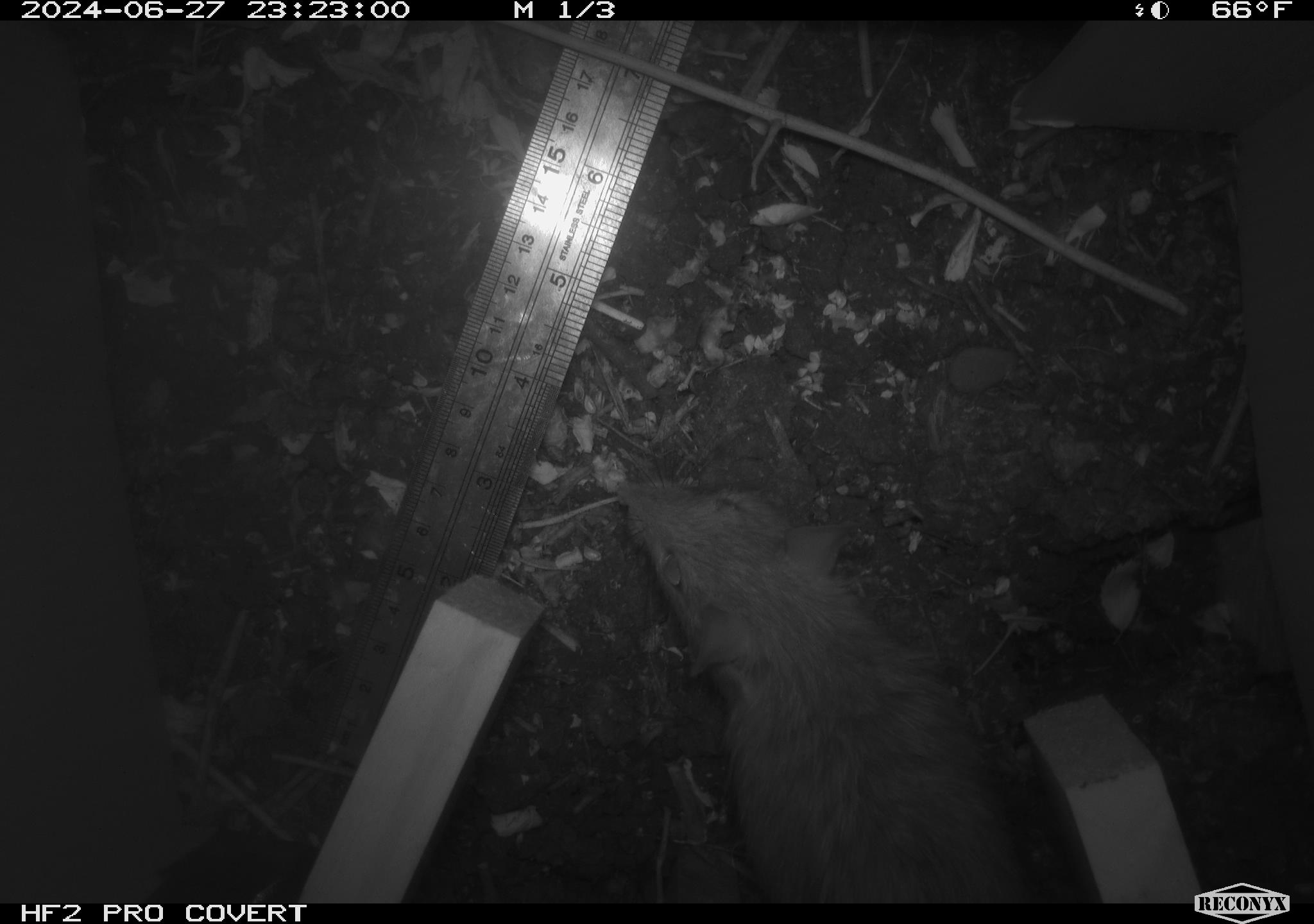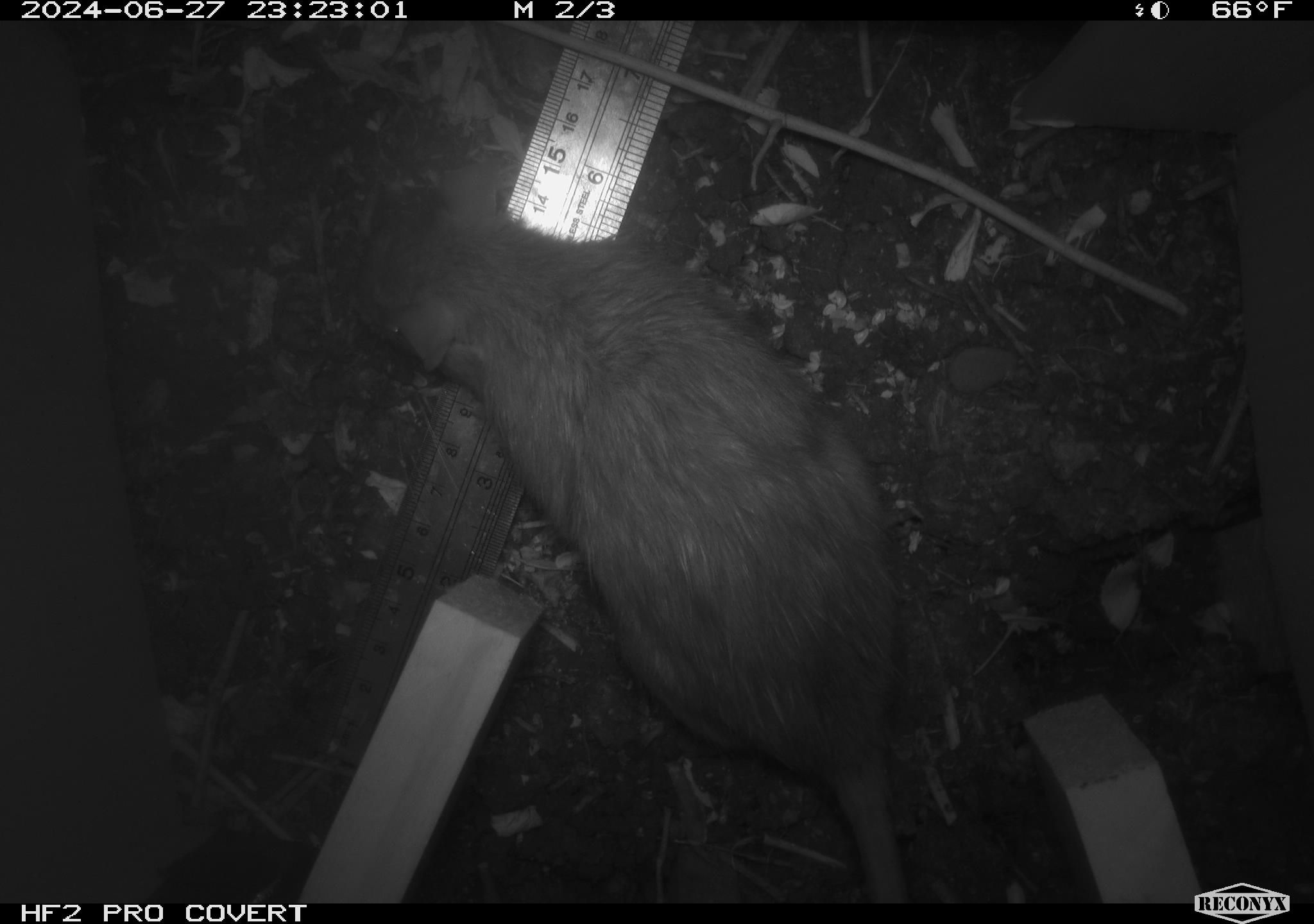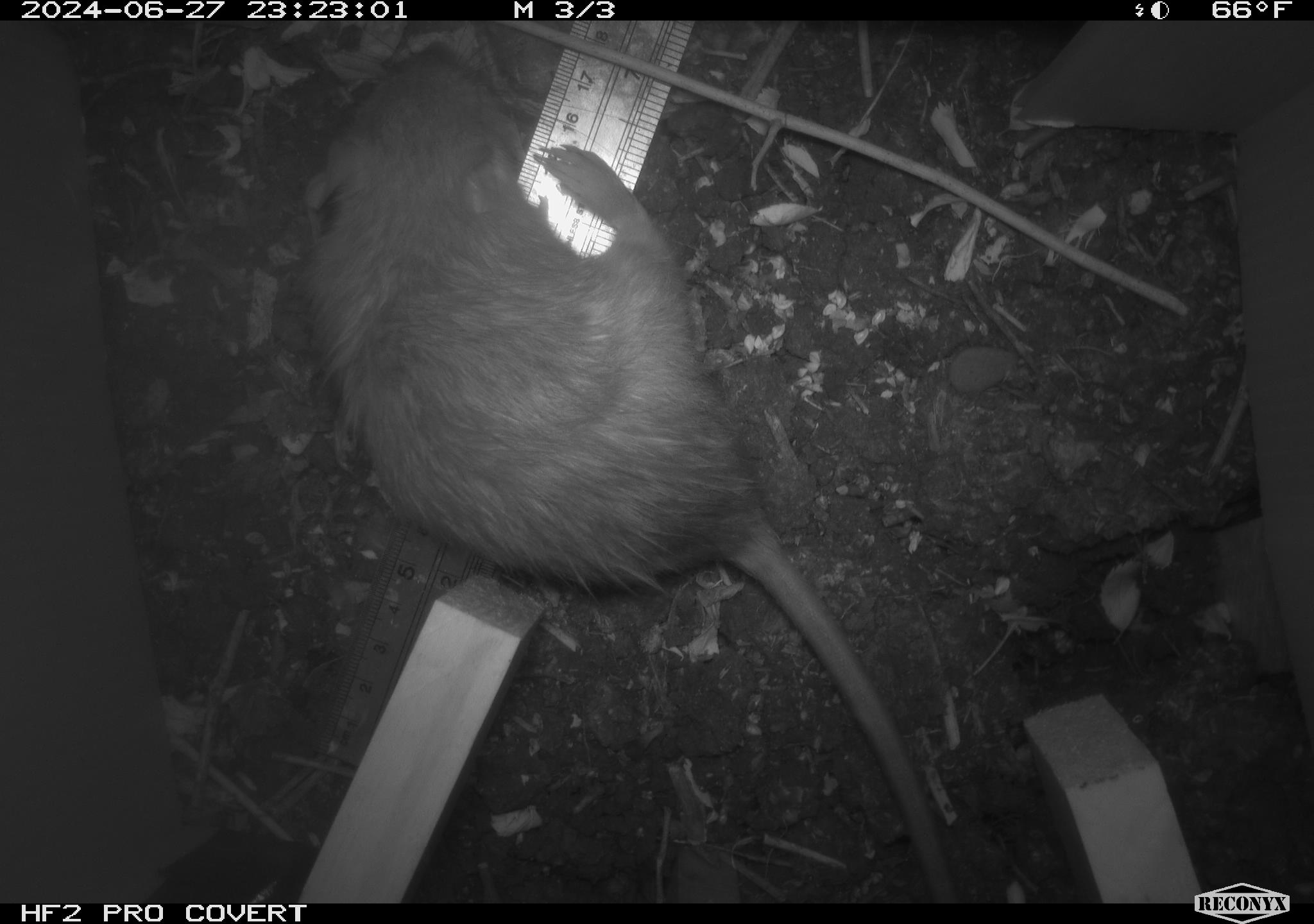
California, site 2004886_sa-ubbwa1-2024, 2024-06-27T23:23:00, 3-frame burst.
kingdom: Animalia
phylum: Chordata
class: Mammalia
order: Rodentia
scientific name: Rodentia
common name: woodrat or rat or mouse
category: woodrat or rat or mouse species